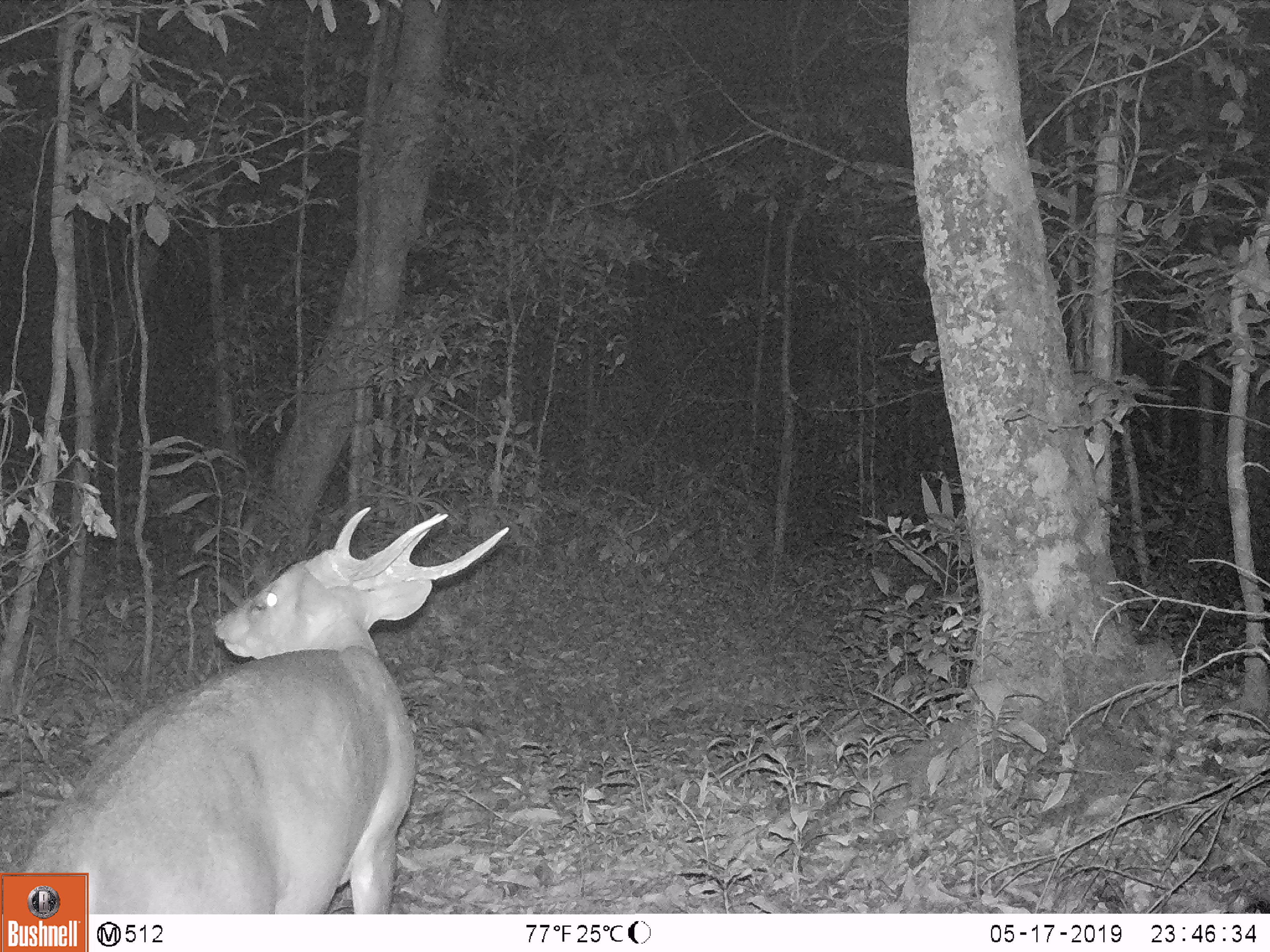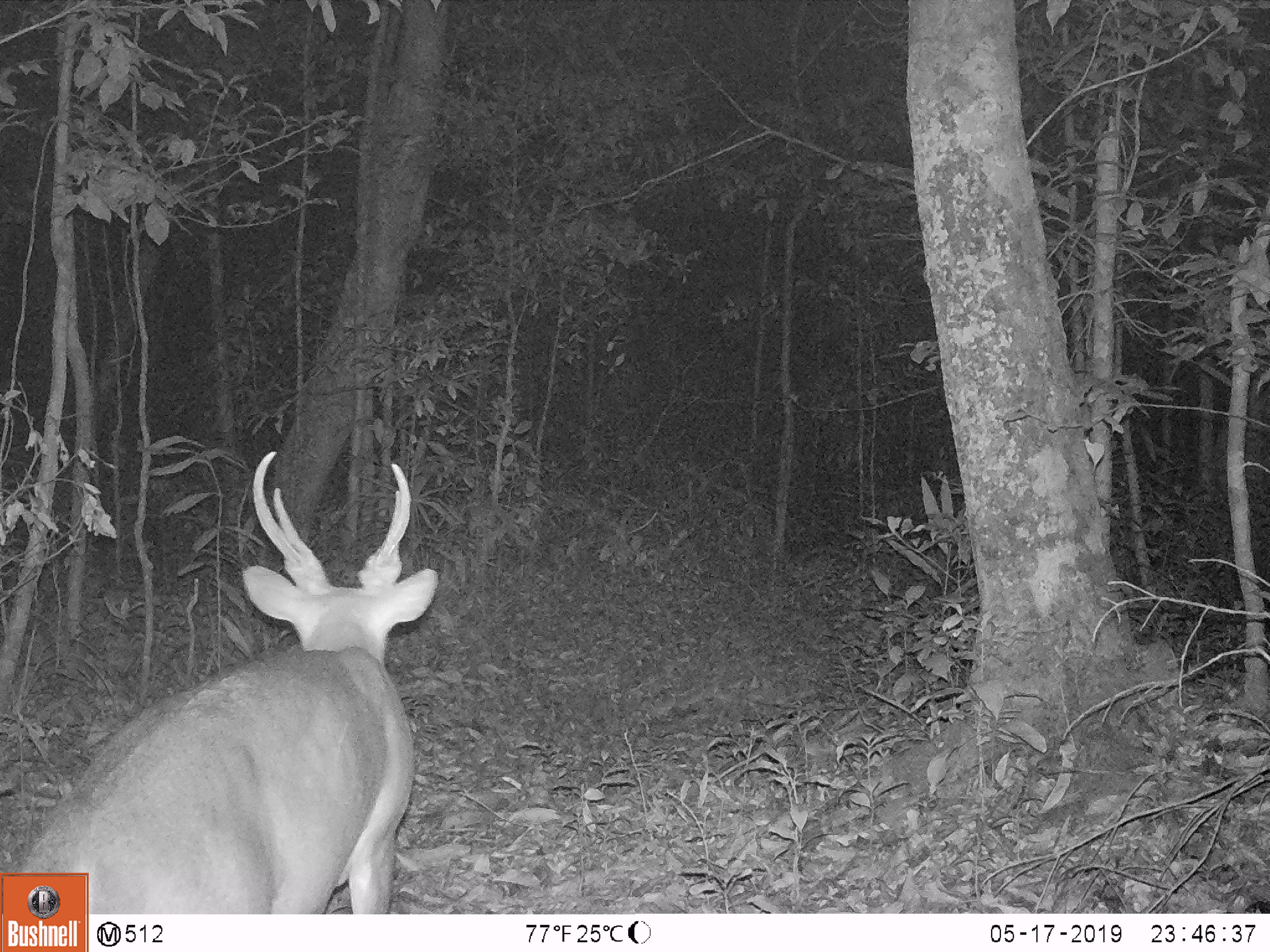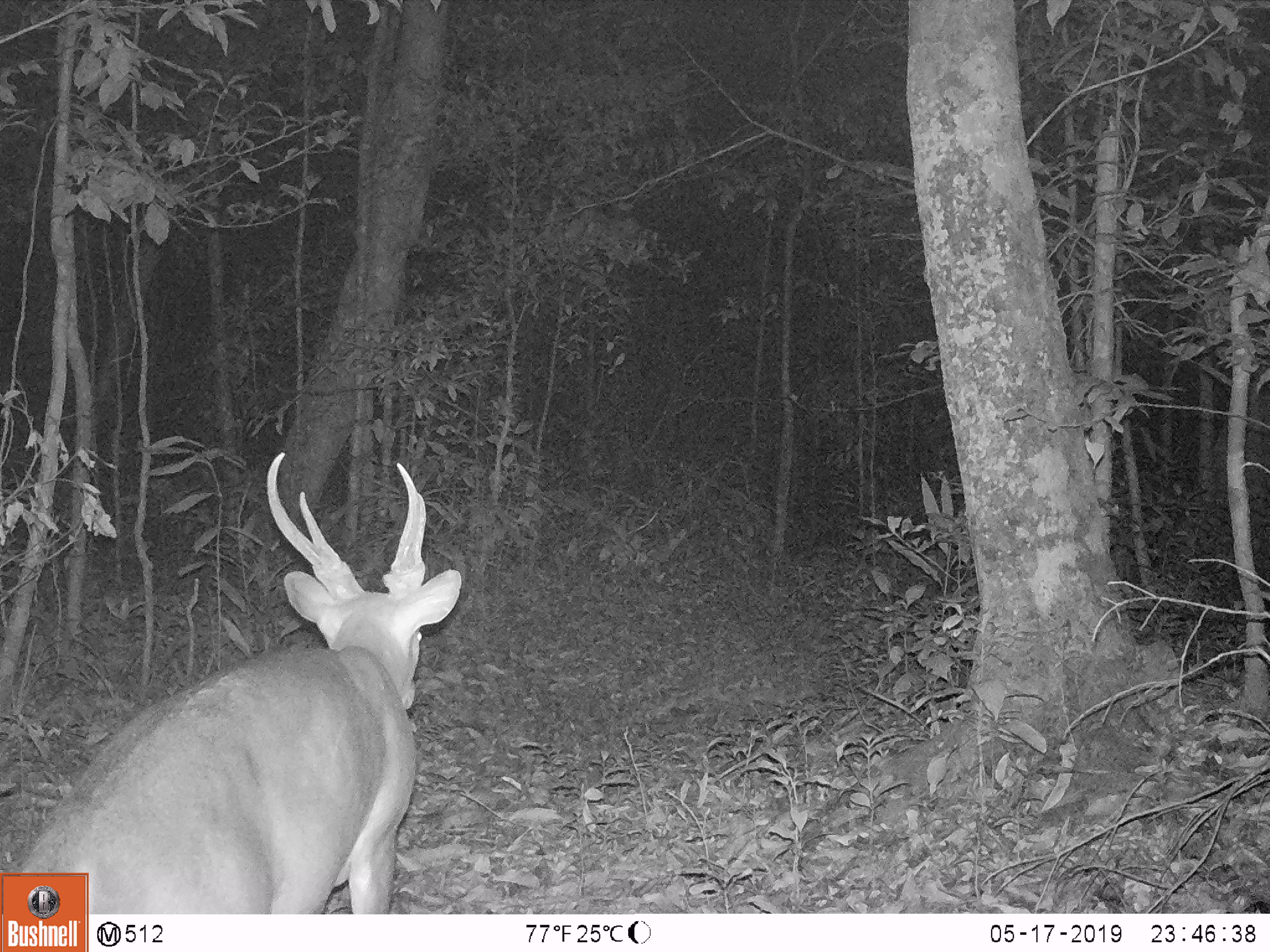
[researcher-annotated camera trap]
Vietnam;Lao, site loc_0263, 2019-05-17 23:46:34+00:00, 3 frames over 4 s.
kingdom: Animalia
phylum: Chordata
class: Mammalia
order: Artiodactyla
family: Cervidae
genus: Muntiacus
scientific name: Muntiacus vuquangensis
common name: large-antlered muntjac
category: large antlered muntjac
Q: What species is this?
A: Large antlered muntjac (large-antlered muntjac) (Muntiacus vuquangensis).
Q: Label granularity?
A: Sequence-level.